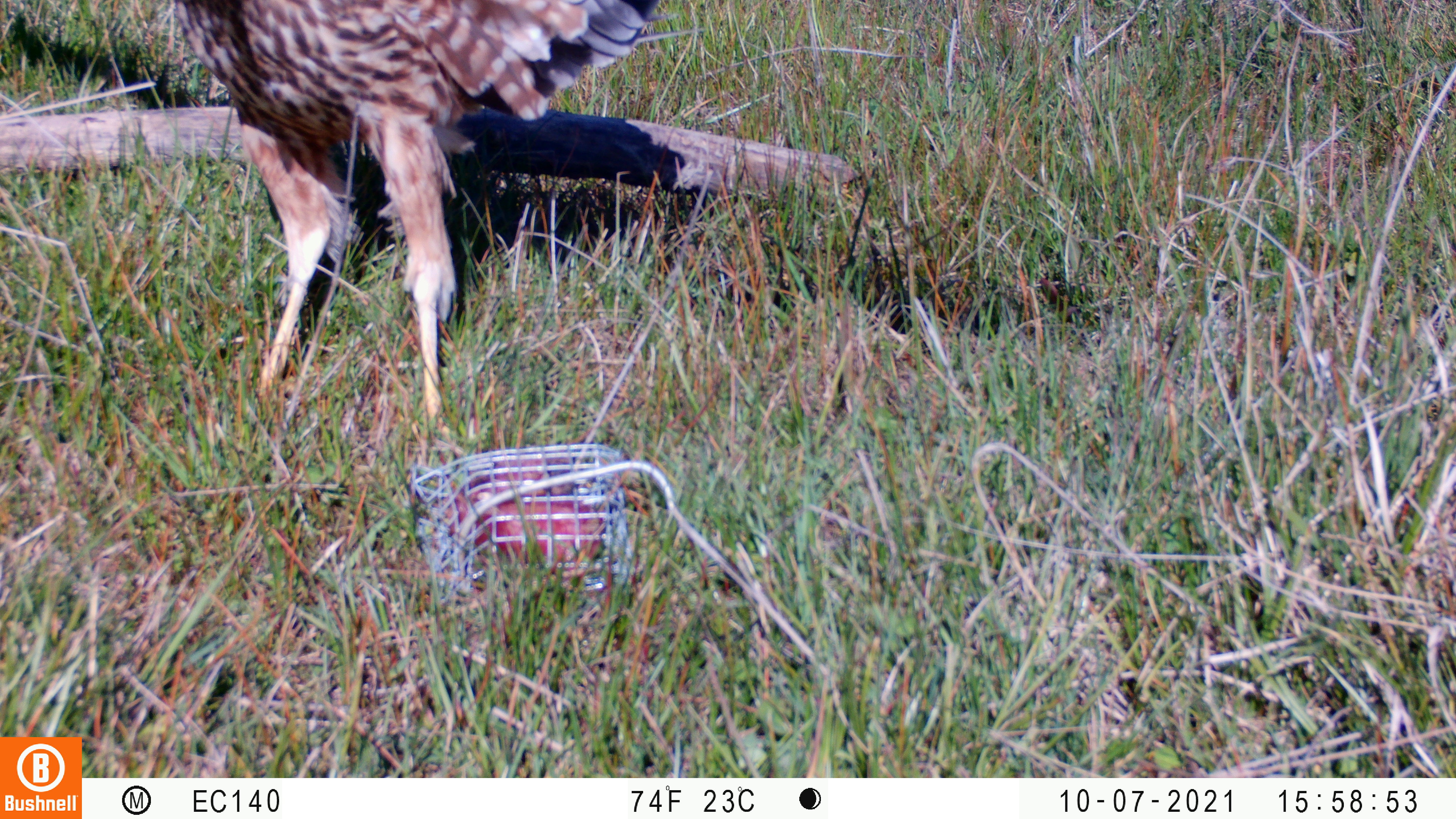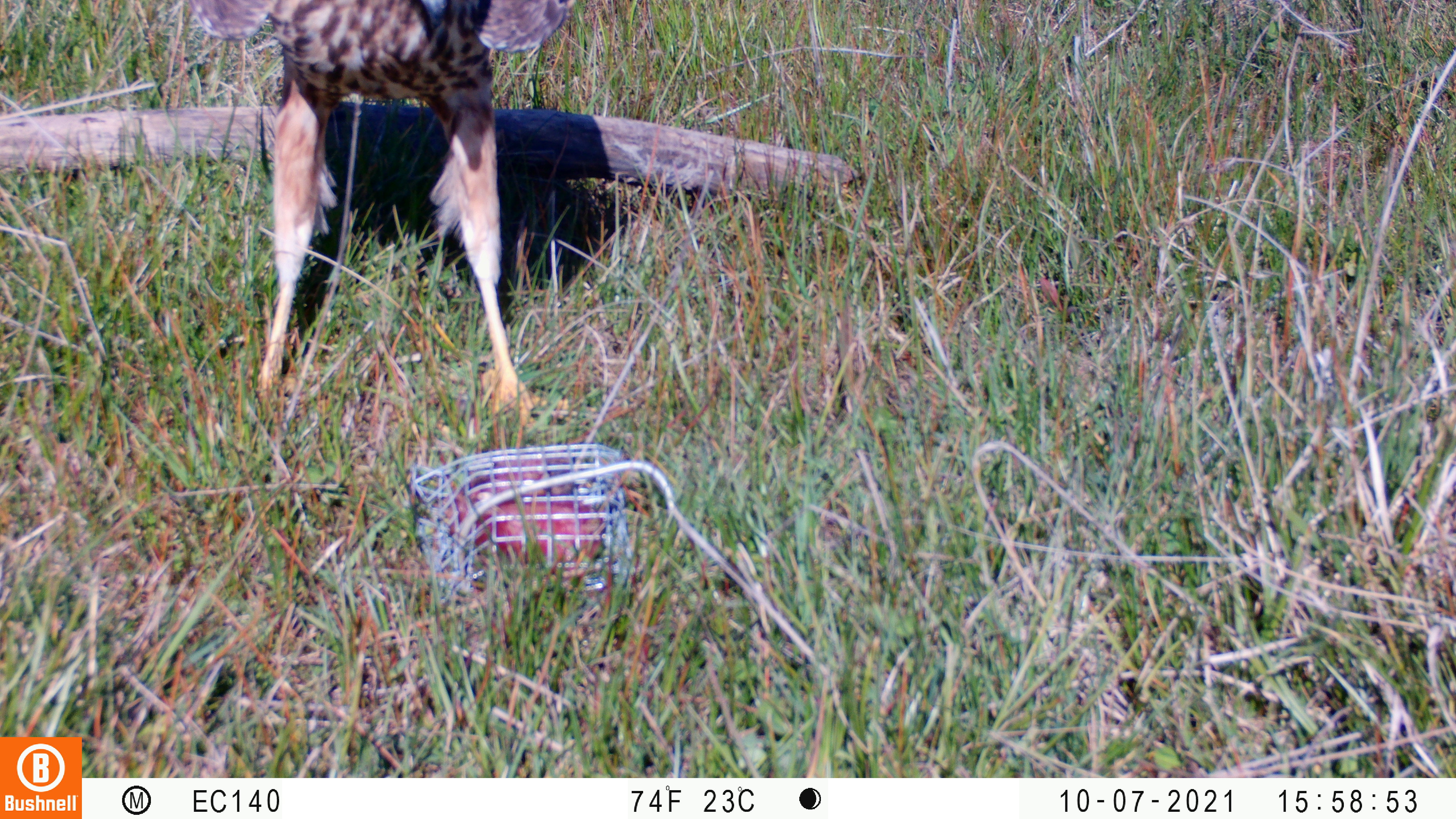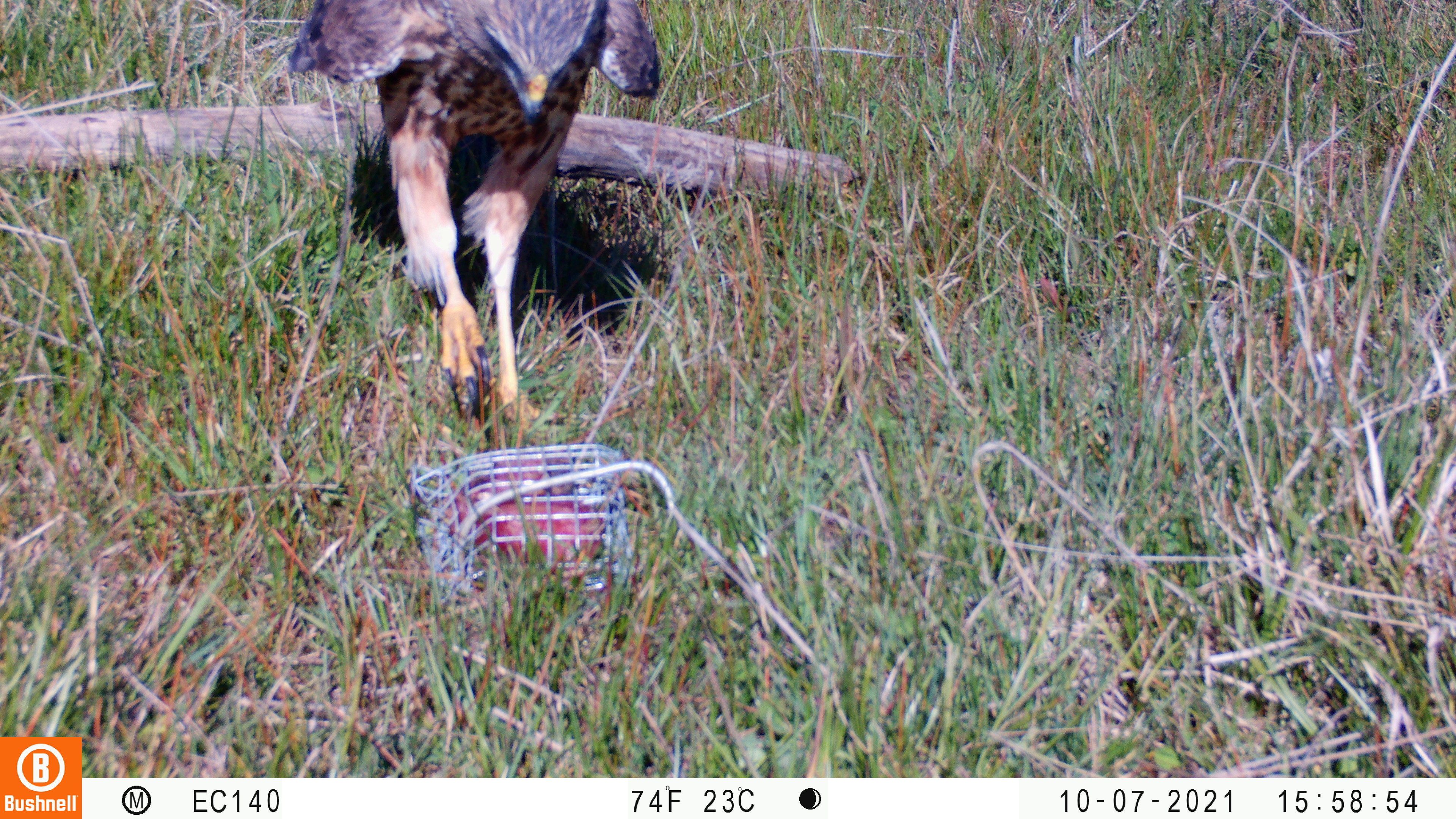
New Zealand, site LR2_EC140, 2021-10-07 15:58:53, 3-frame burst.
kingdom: Animalia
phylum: Chordata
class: Aves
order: Accipitriformes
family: Accipitridae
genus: Circus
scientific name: Circus approximans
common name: swamp harrier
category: harrier